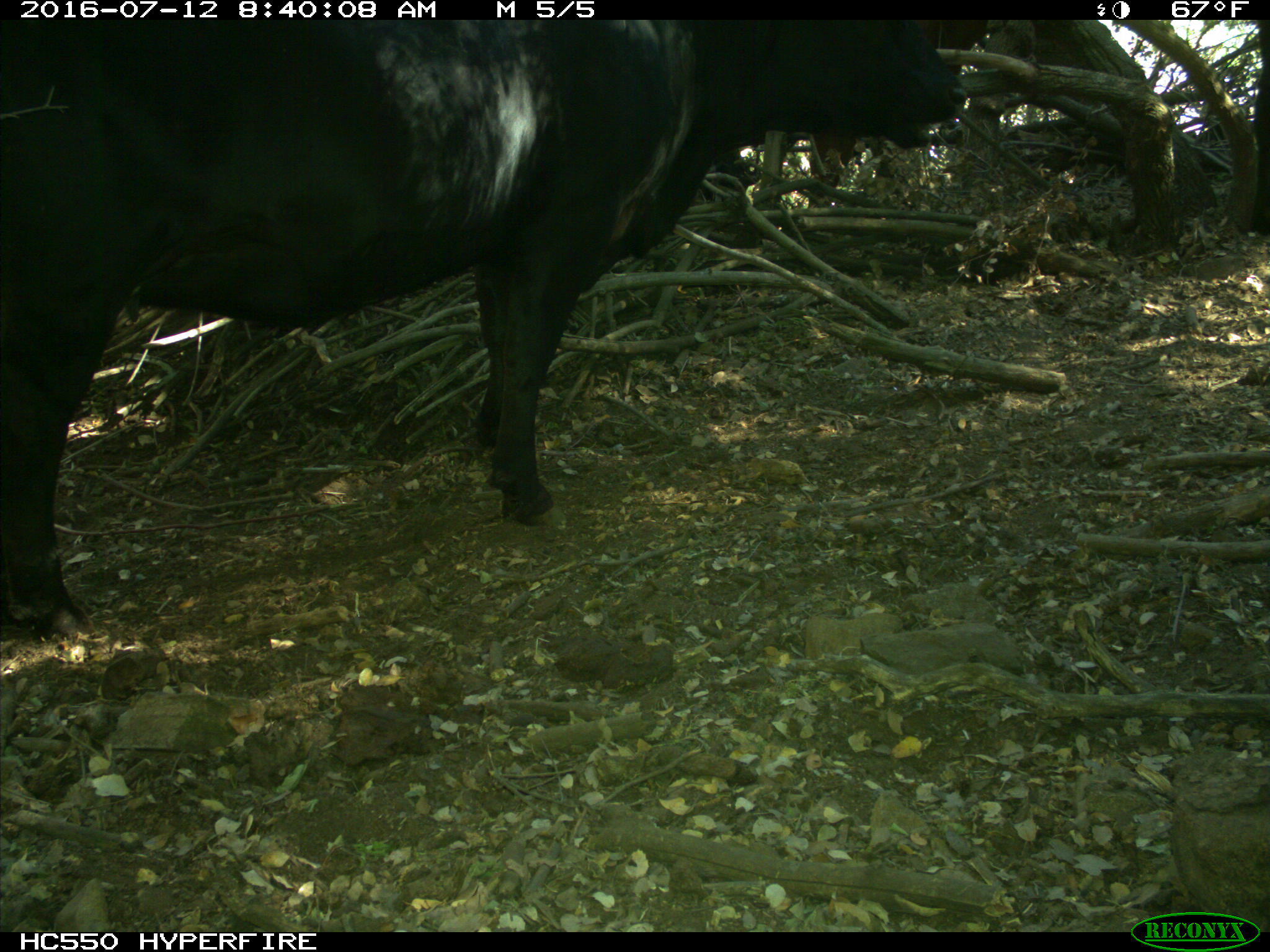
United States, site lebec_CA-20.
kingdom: Animalia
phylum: Chordata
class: Mammalia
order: Artiodactyla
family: Bovidae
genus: Bos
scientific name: Bos taurus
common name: domestic cow